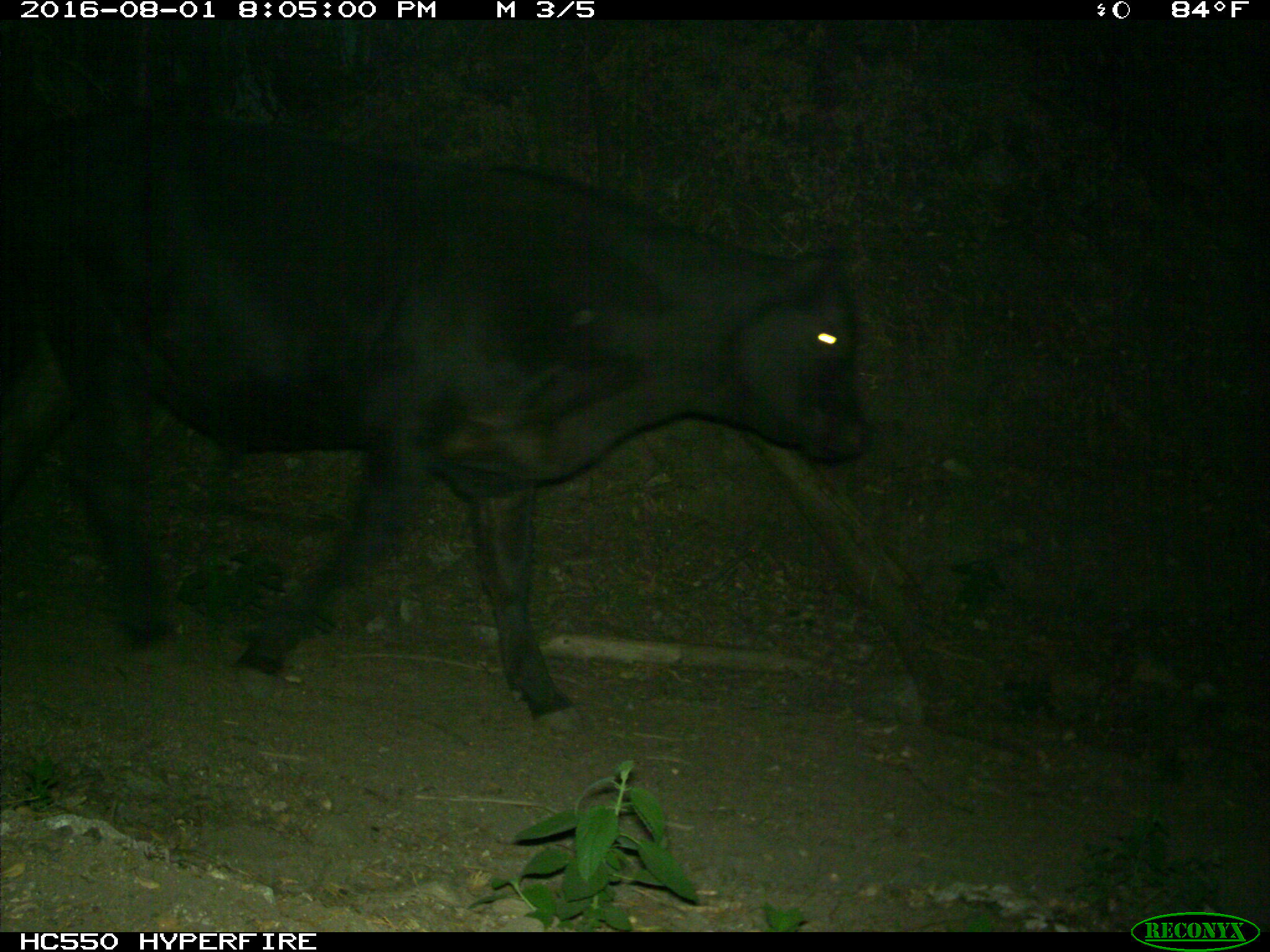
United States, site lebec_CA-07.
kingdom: Animalia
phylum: Chordata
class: Mammalia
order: Artiodactyla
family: Bovidae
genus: Bos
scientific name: Bos taurus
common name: domestic cow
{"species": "Bos taurus (domestic cow)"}